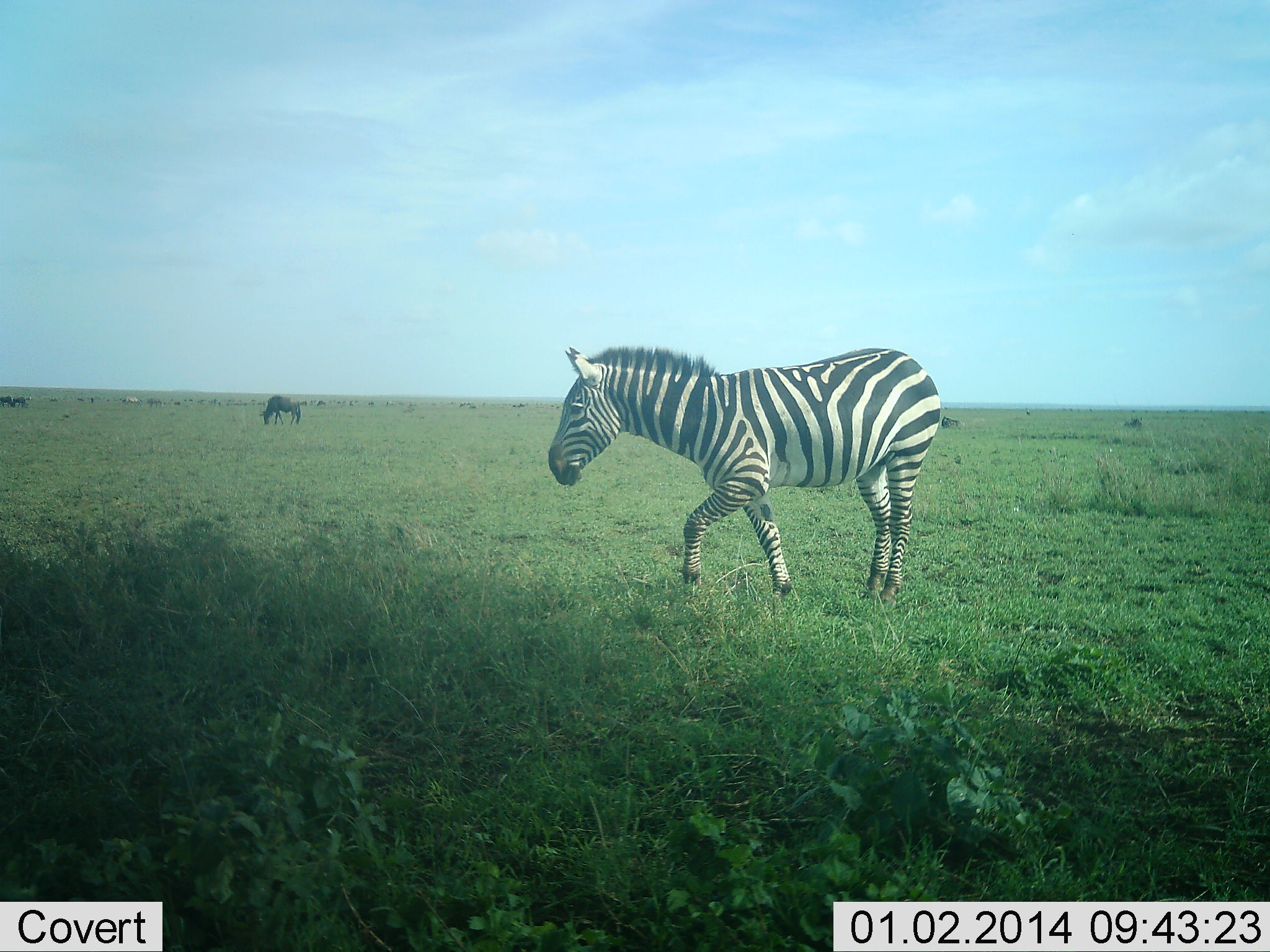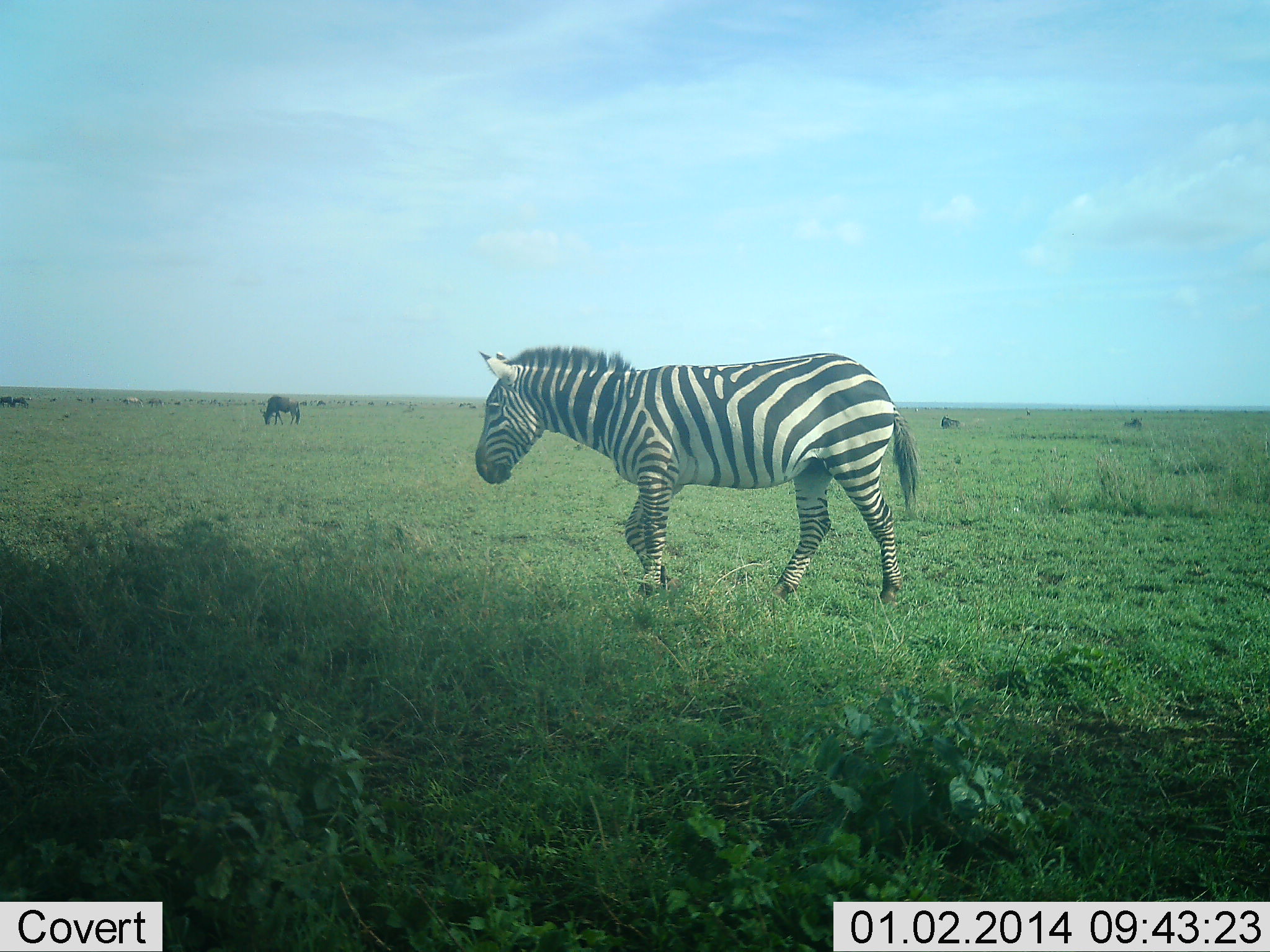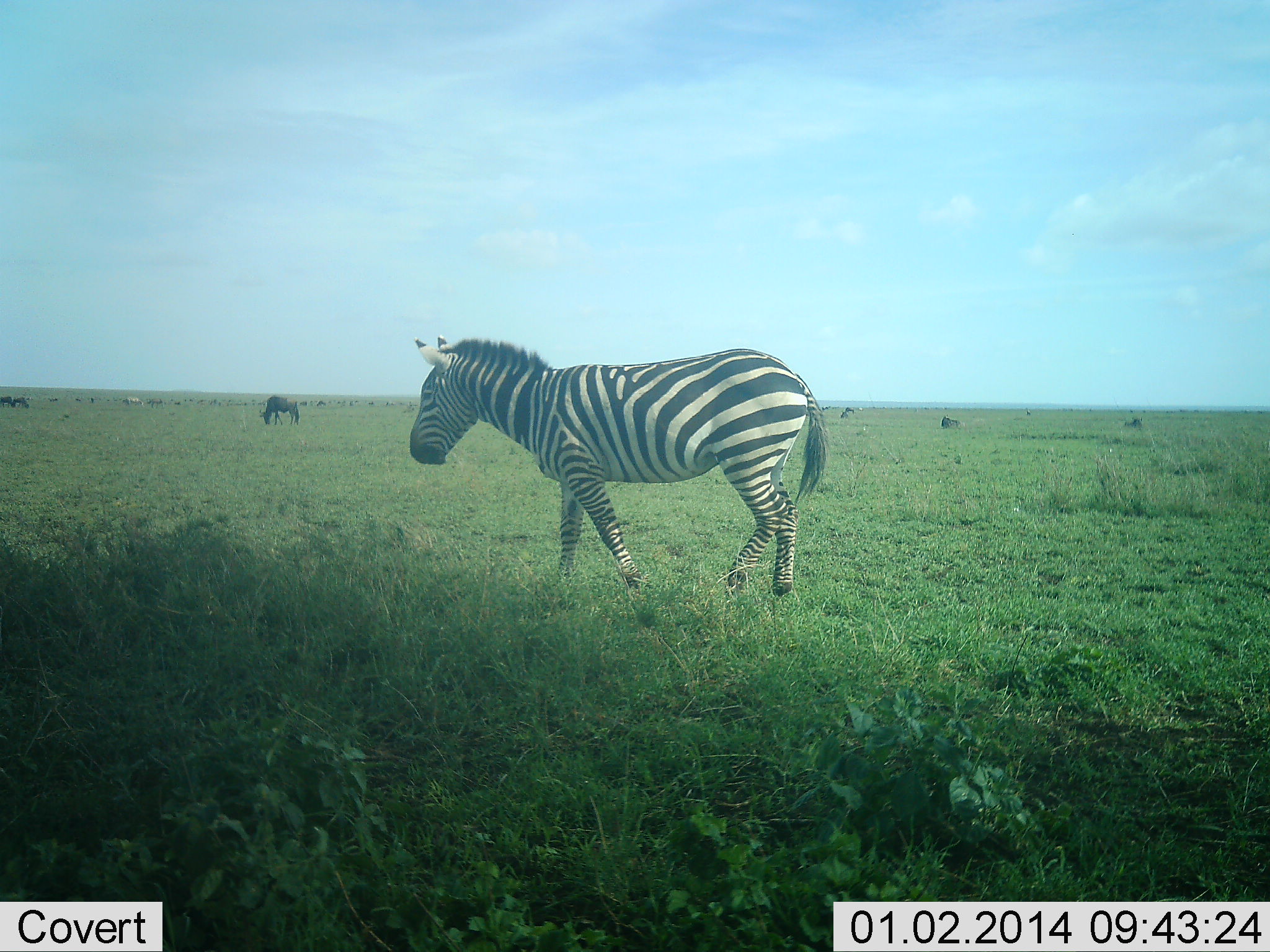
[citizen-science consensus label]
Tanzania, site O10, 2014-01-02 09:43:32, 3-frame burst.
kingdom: Animalia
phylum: Chordata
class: Mammalia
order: Perissodactyla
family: Equidae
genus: Equus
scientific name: Equus quagga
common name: plains zebra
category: zebra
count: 1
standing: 16%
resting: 0%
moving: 92%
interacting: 0%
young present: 0%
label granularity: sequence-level